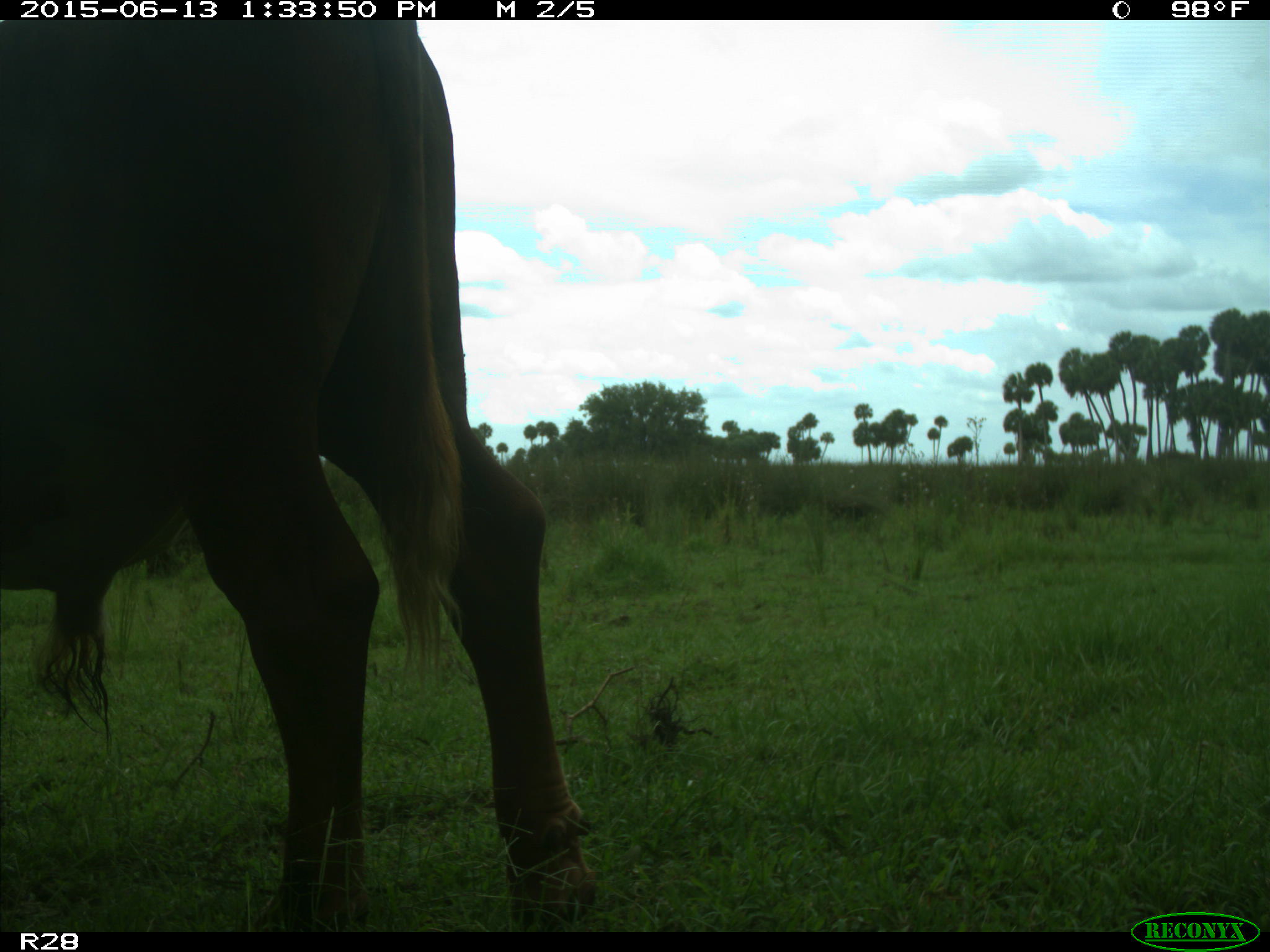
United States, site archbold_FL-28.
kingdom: Animalia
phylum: Chordata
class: Mammalia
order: Artiodactyla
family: Bovidae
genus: Bos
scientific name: Bos taurus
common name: domestic cow